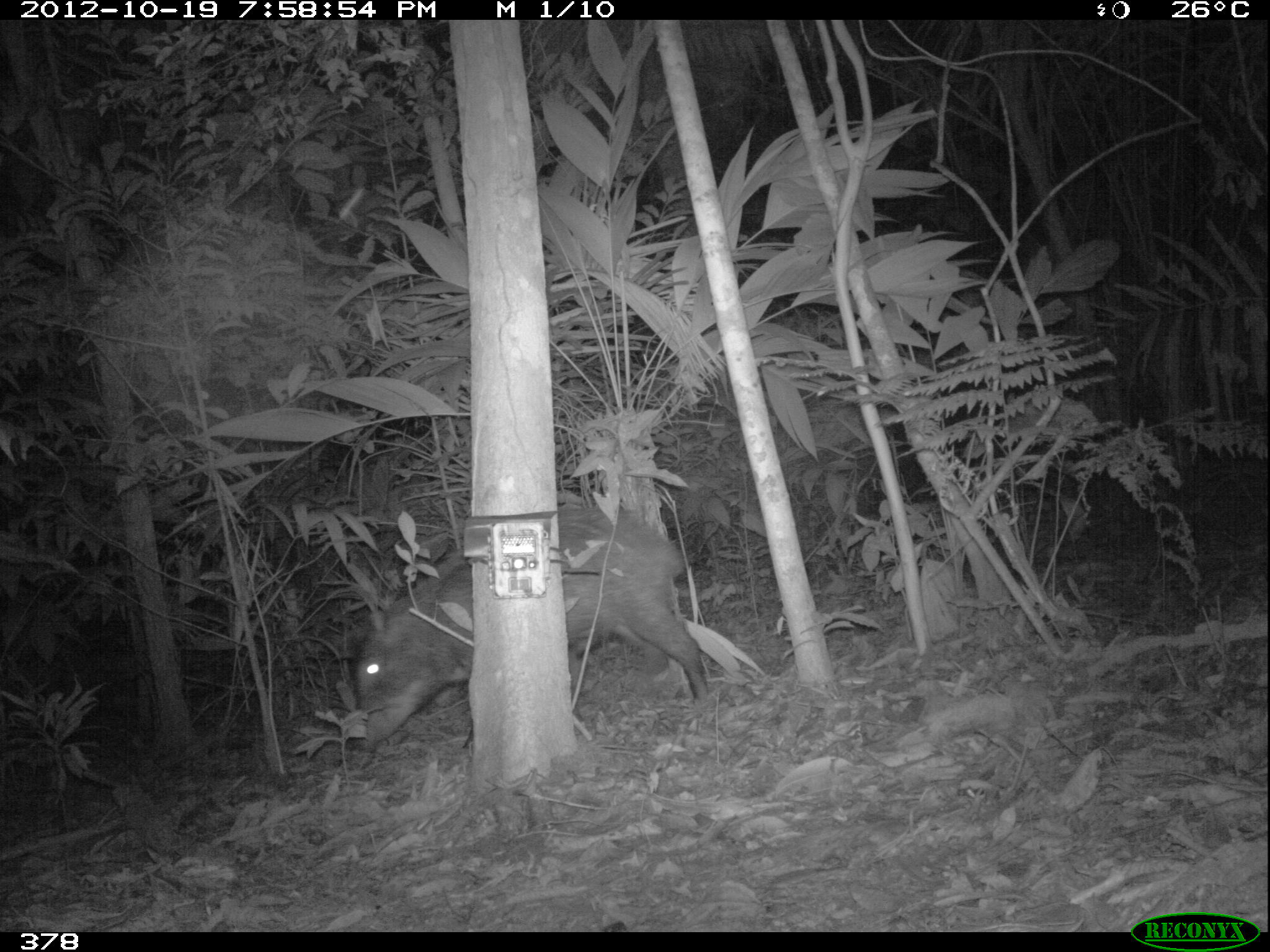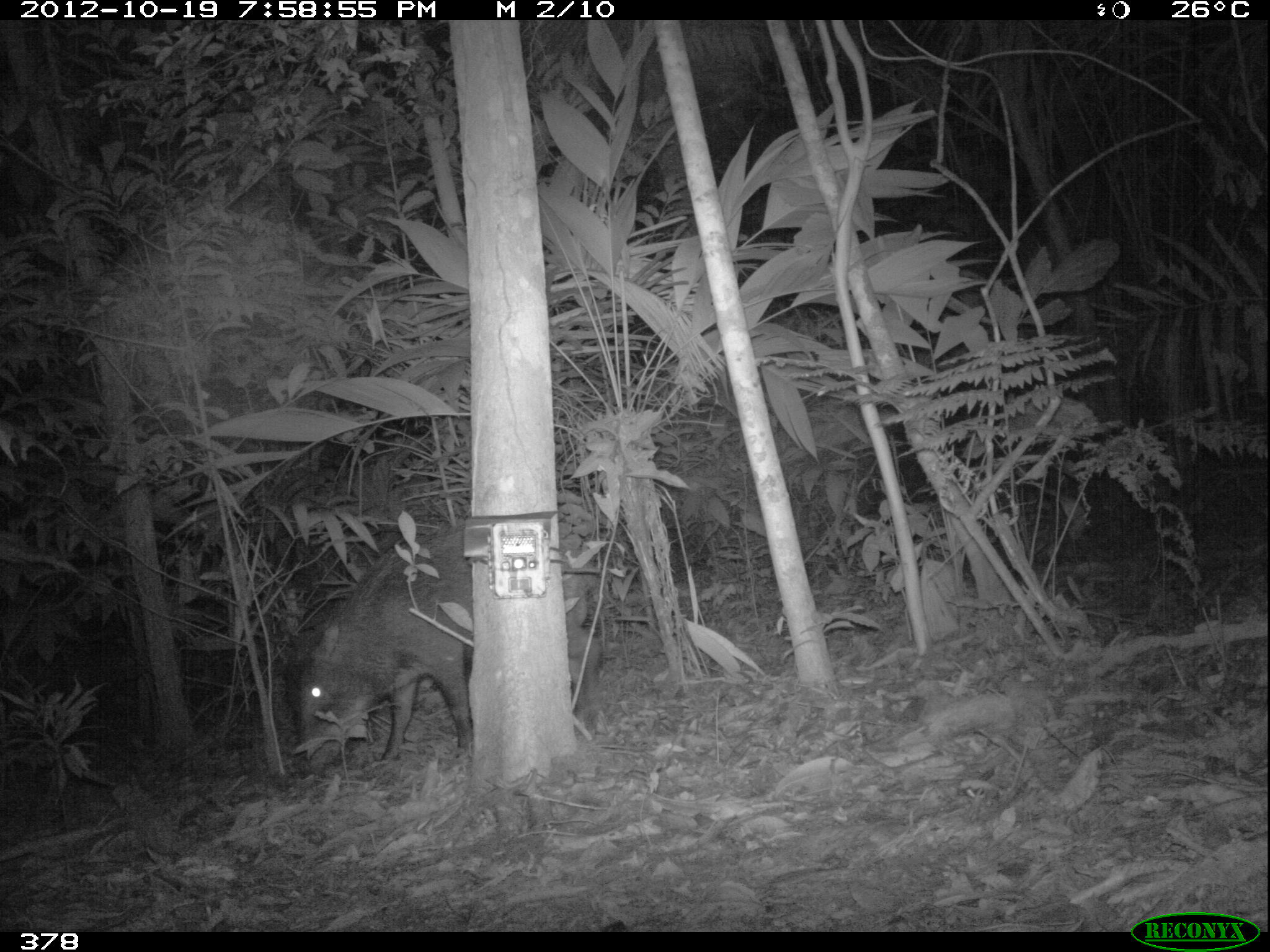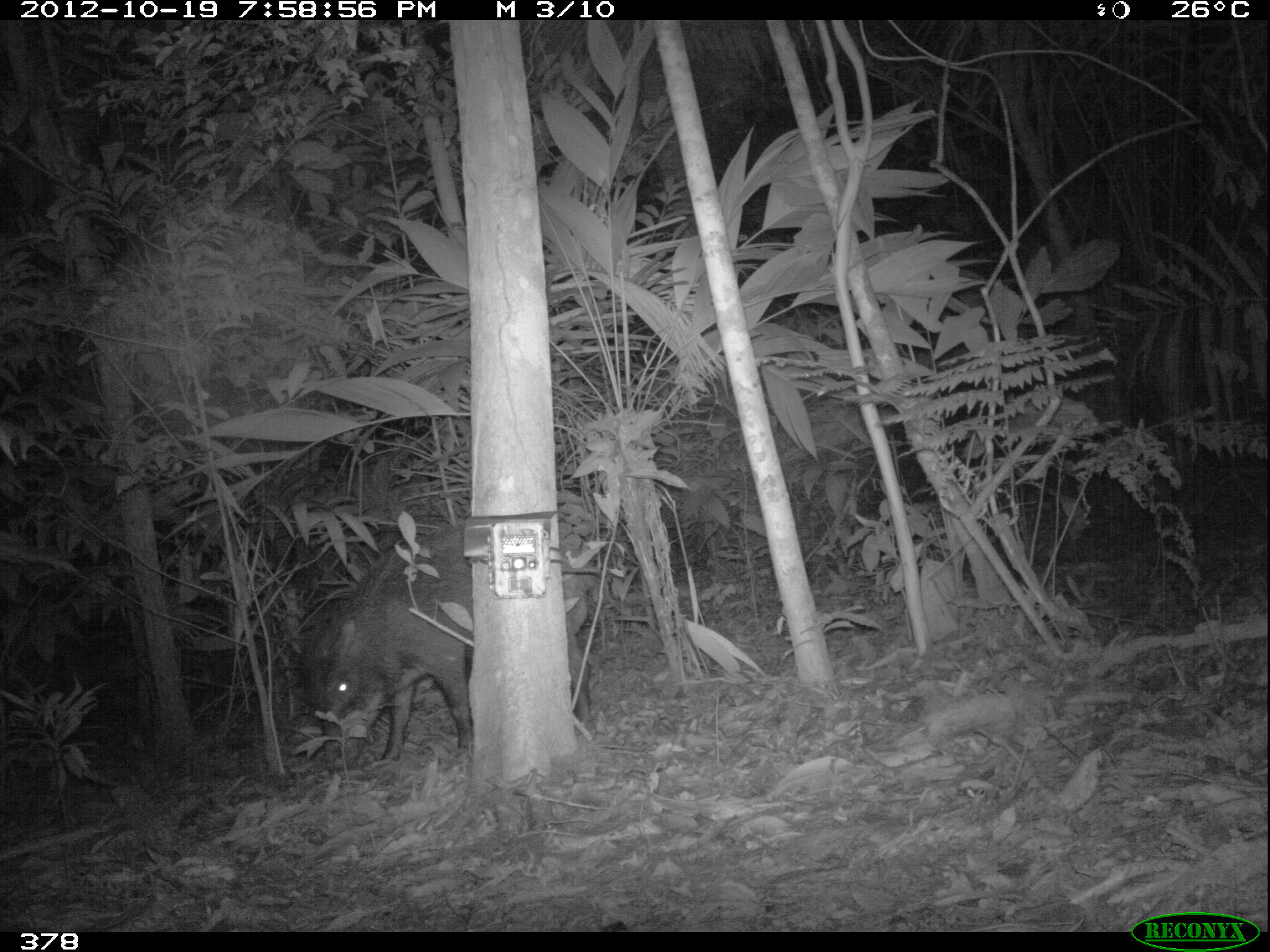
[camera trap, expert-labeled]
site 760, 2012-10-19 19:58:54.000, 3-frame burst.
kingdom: Animalia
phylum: Chordata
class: Mammalia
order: Artiodactyla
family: Tayassuidae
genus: Tayassu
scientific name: Tayassu pecari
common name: white-lipped peccary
Tayassu pecari (white-lipped peccary).